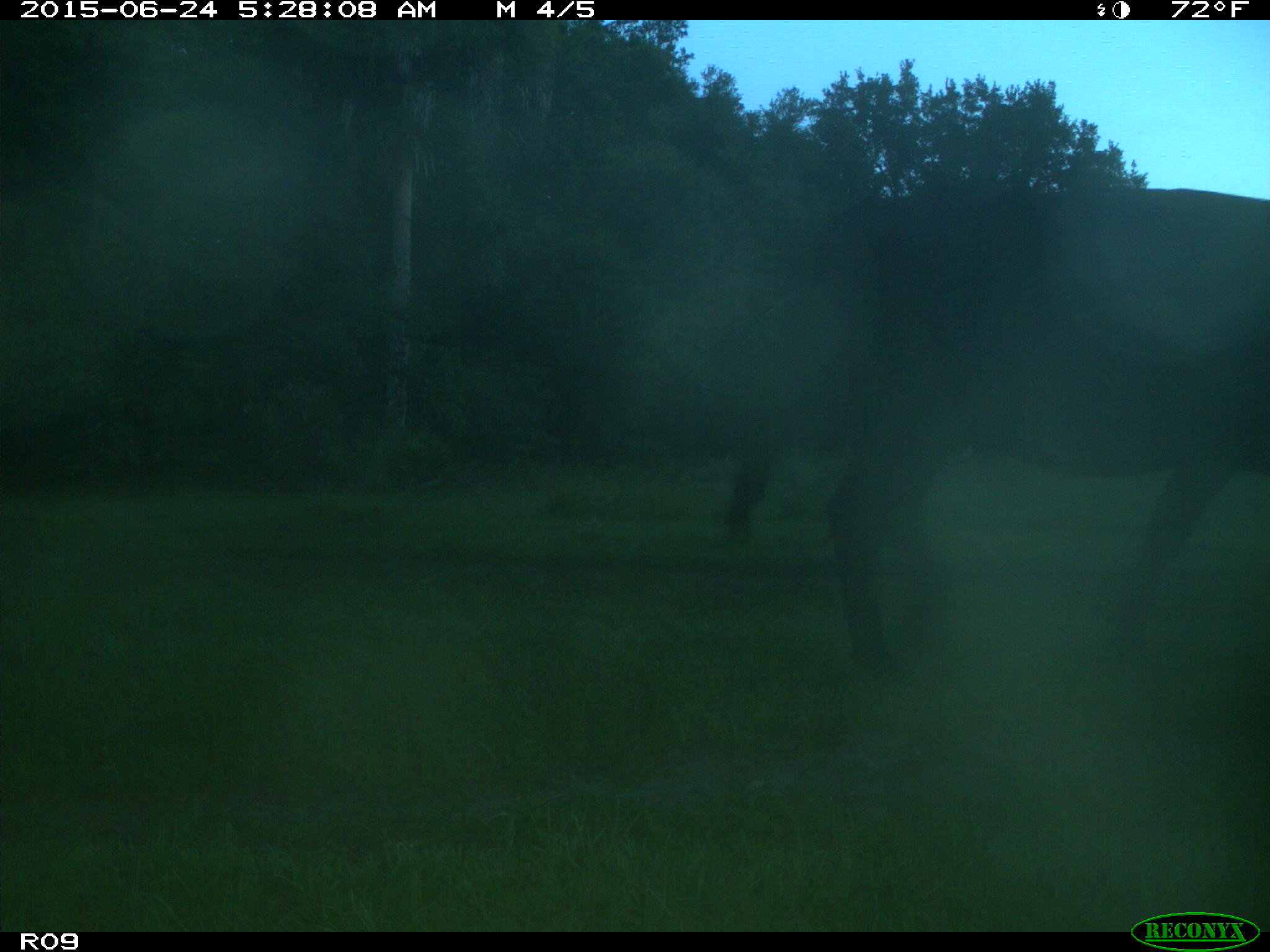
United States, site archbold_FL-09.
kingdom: Animalia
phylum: Chordata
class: Mammalia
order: Artiodactyla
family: Bovidae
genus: Bos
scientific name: Bos taurus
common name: domestic cow